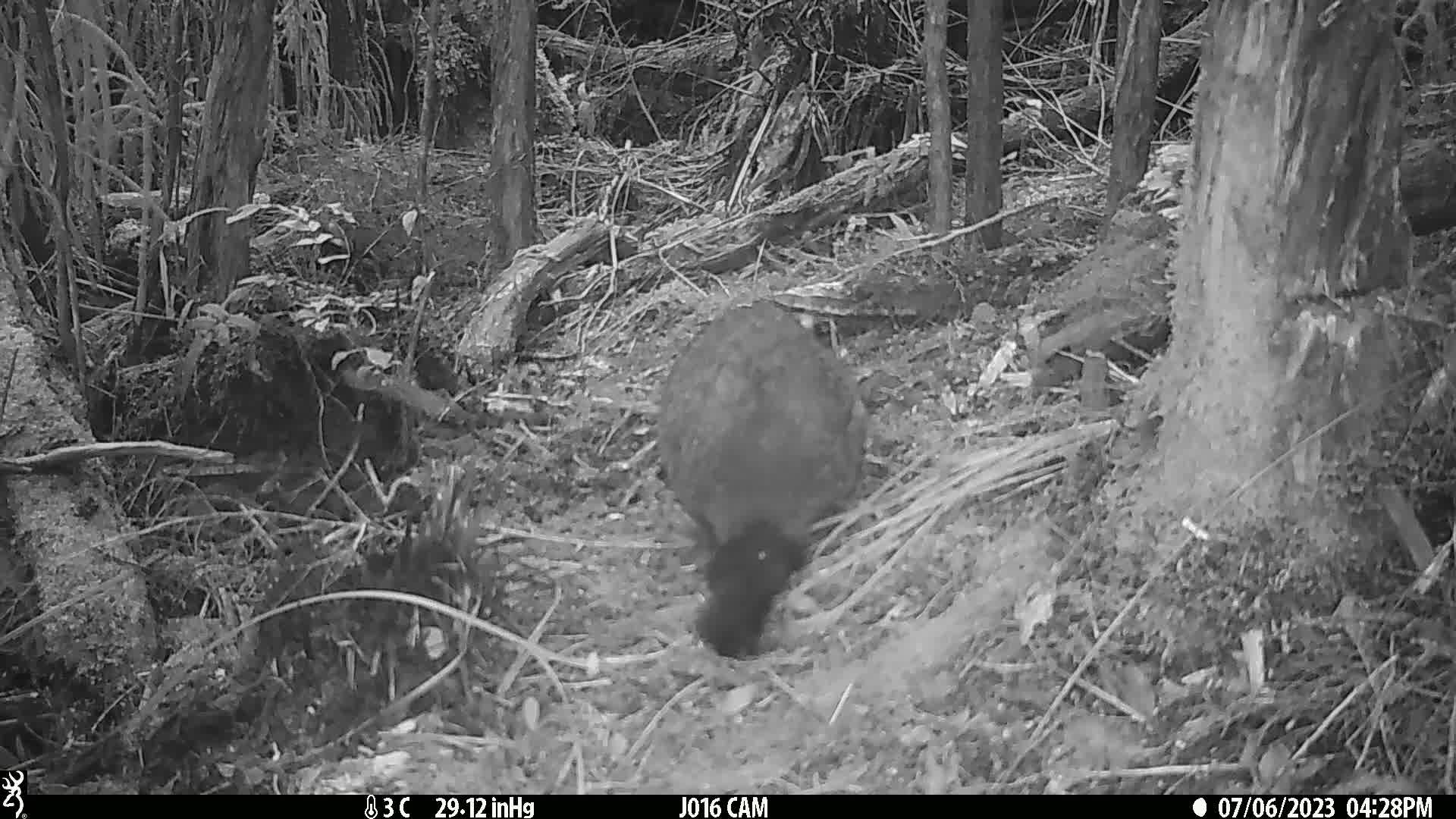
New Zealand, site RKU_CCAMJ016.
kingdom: Animalia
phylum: Chordata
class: Mammalia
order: Diprotodontia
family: Phalangeridae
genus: Trichosurus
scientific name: Trichosurus vulpecula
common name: common brushtail possum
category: possum